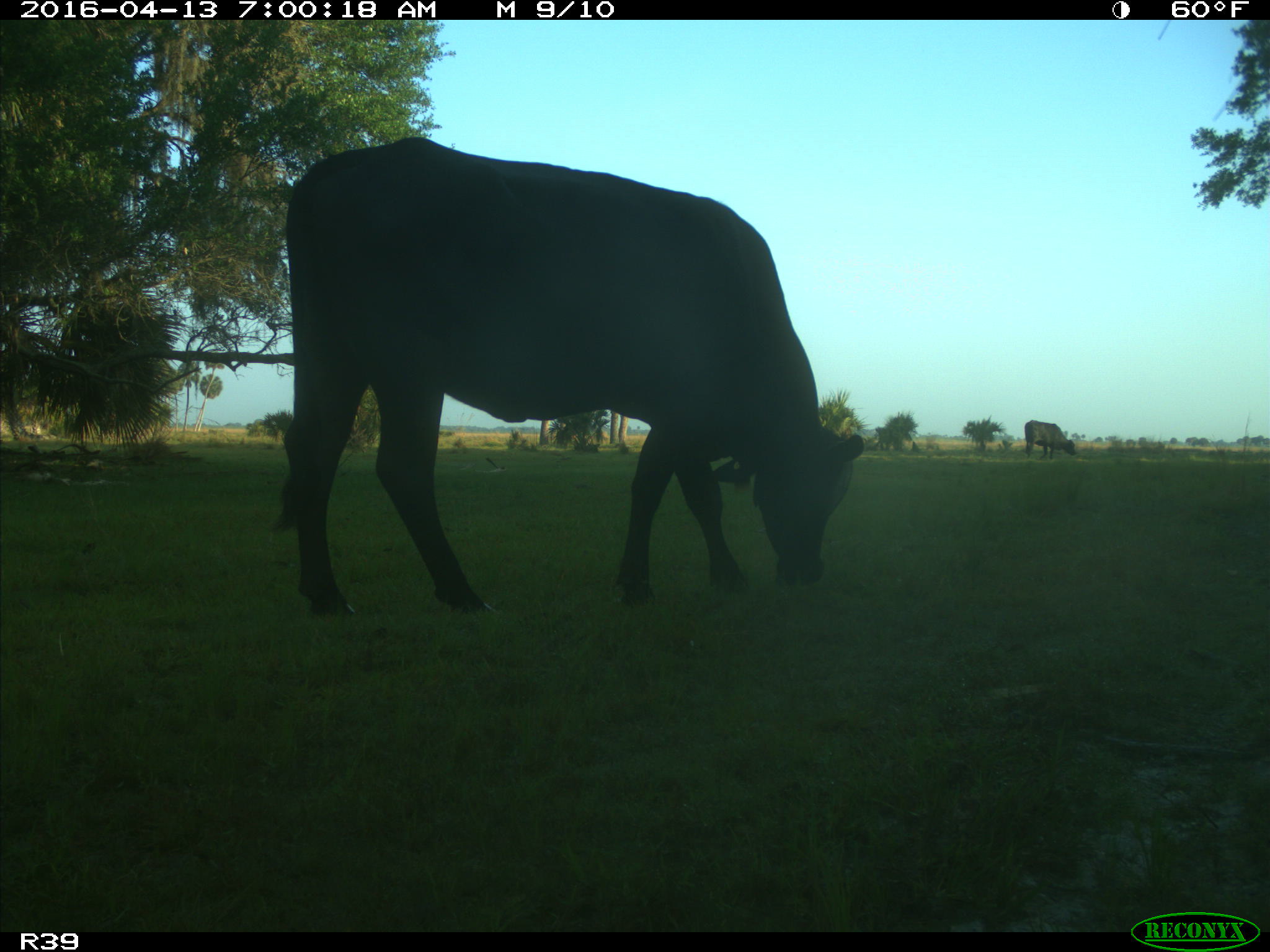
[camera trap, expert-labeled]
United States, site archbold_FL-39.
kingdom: Animalia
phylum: Chordata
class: Mammalia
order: Artiodactyla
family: Bovidae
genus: Bos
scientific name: Bos taurus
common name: domestic cow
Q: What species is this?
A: Bos taurus (domestic cow).